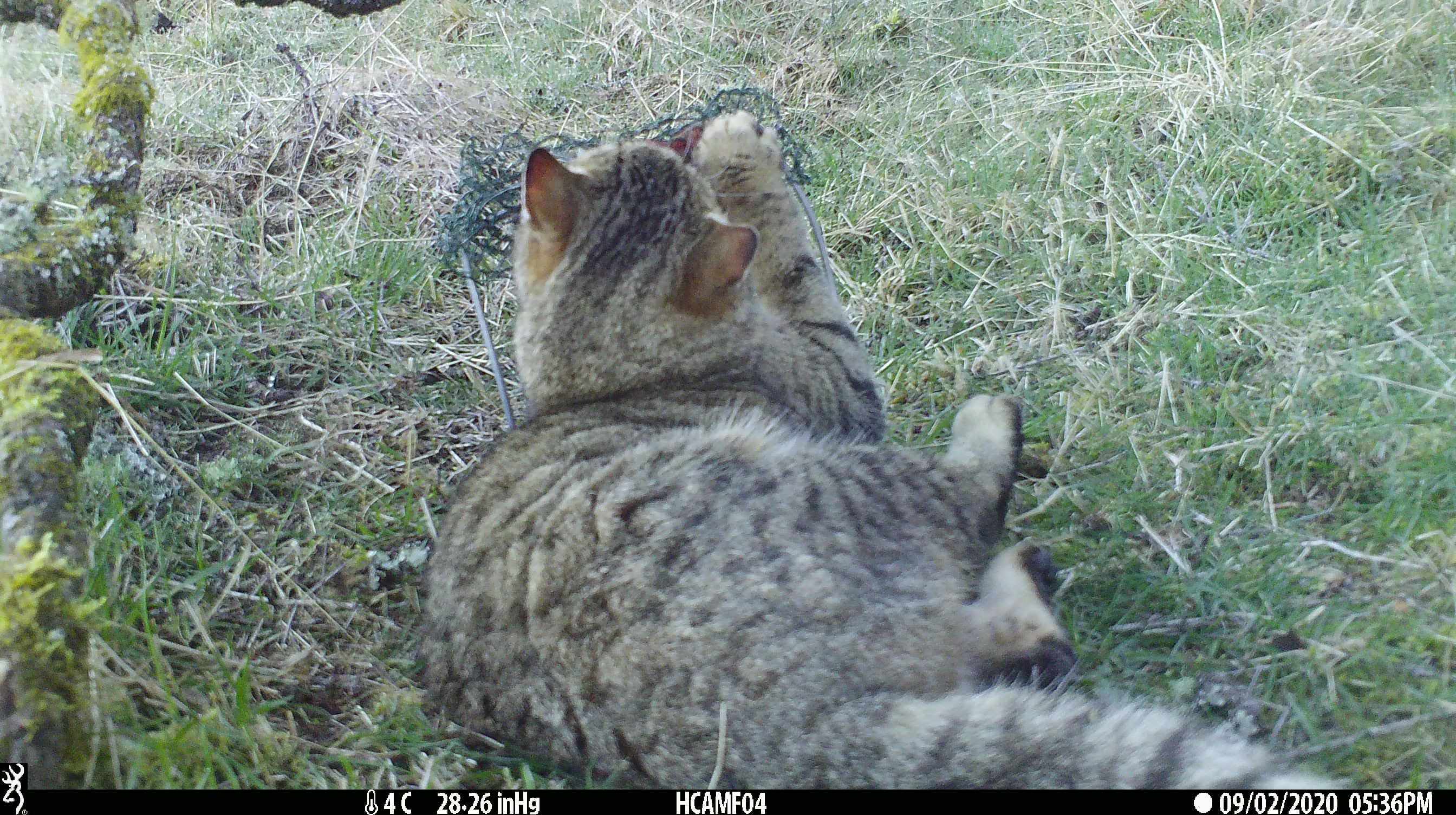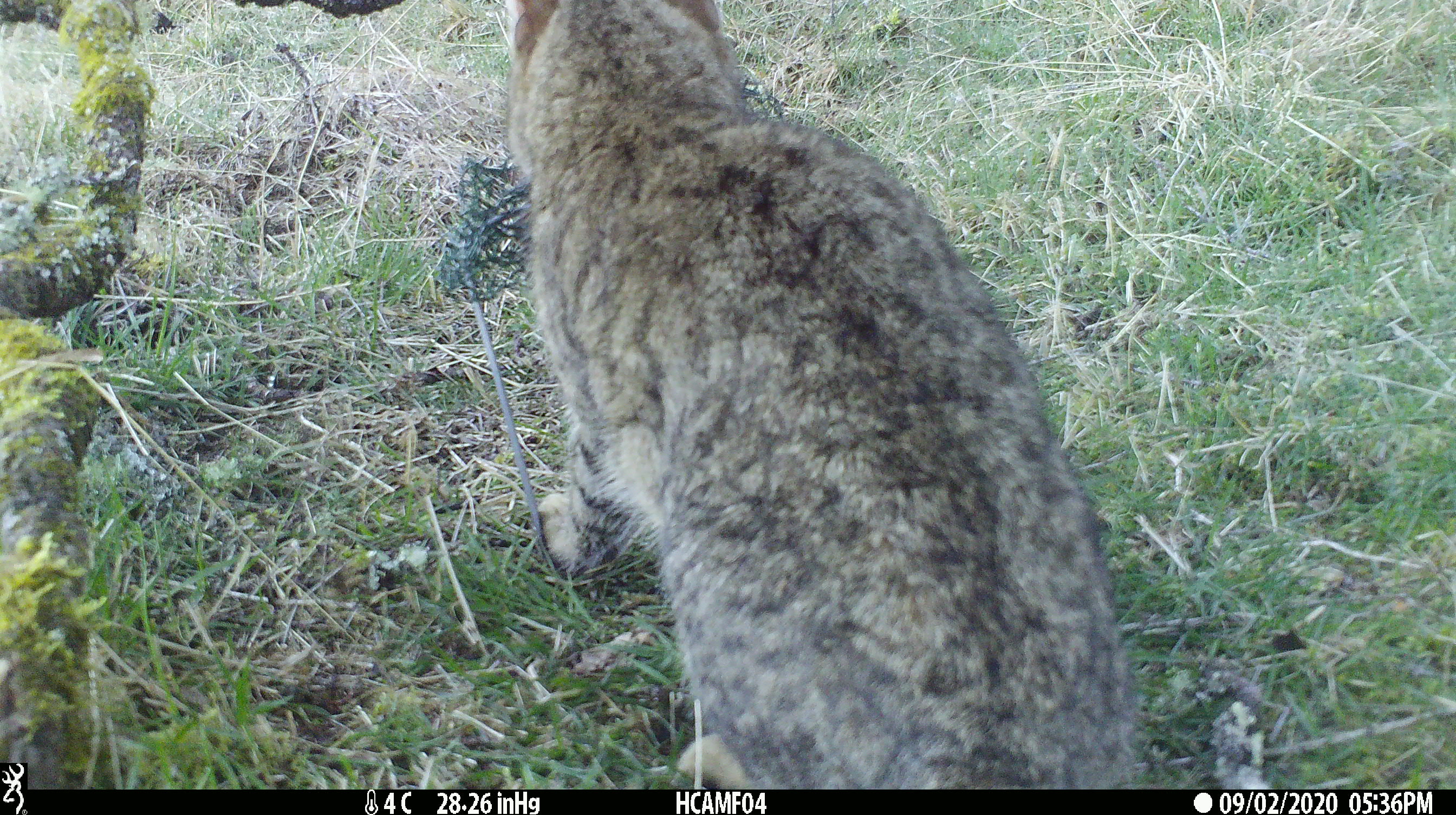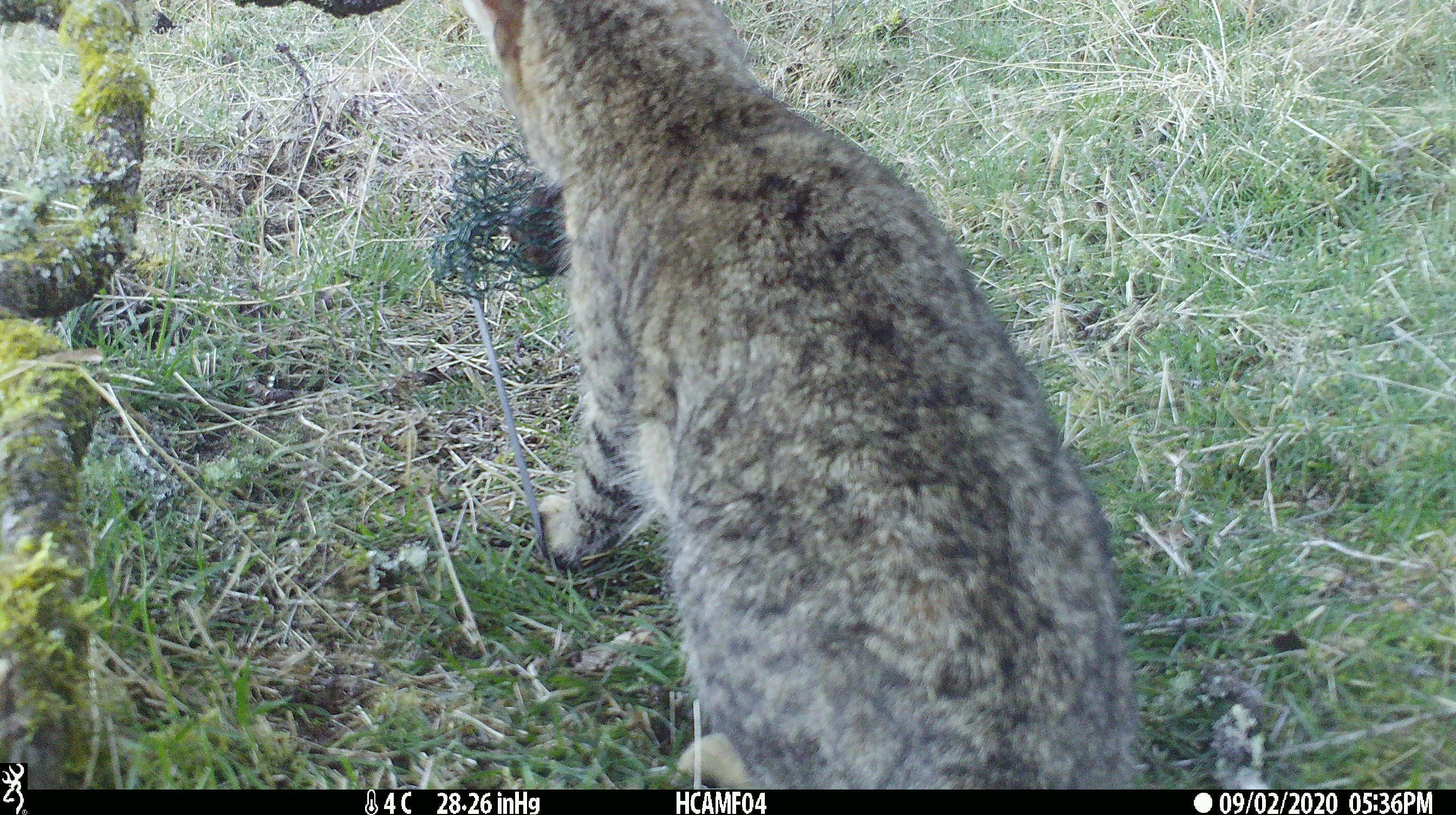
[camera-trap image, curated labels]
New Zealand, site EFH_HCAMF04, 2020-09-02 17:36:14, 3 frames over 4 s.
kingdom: Animalia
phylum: Chordata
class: Mammalia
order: Carnivora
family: Felidae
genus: Felis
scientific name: Felis catus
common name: domestic cat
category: cat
Cat (domestic cat) (Felis catus).